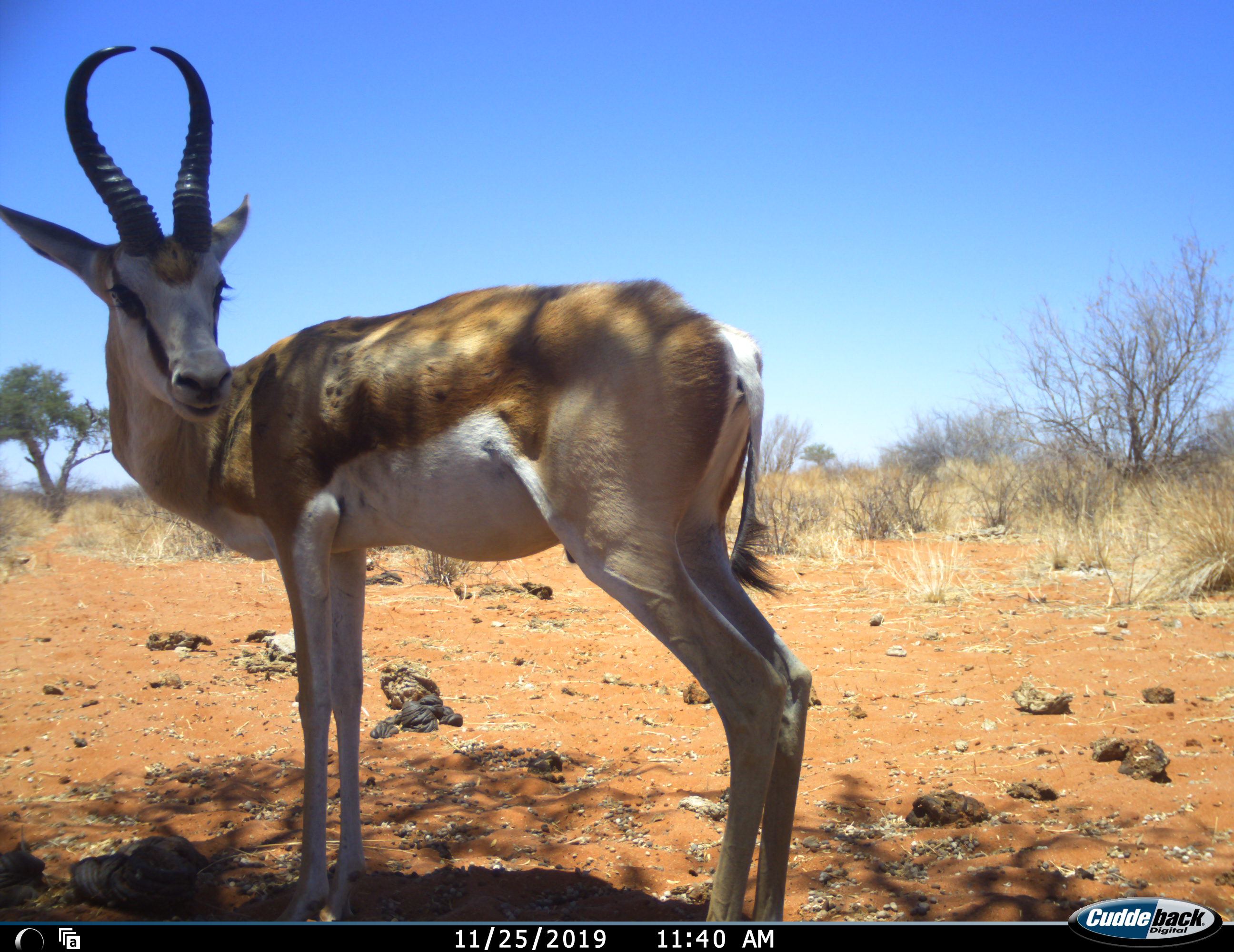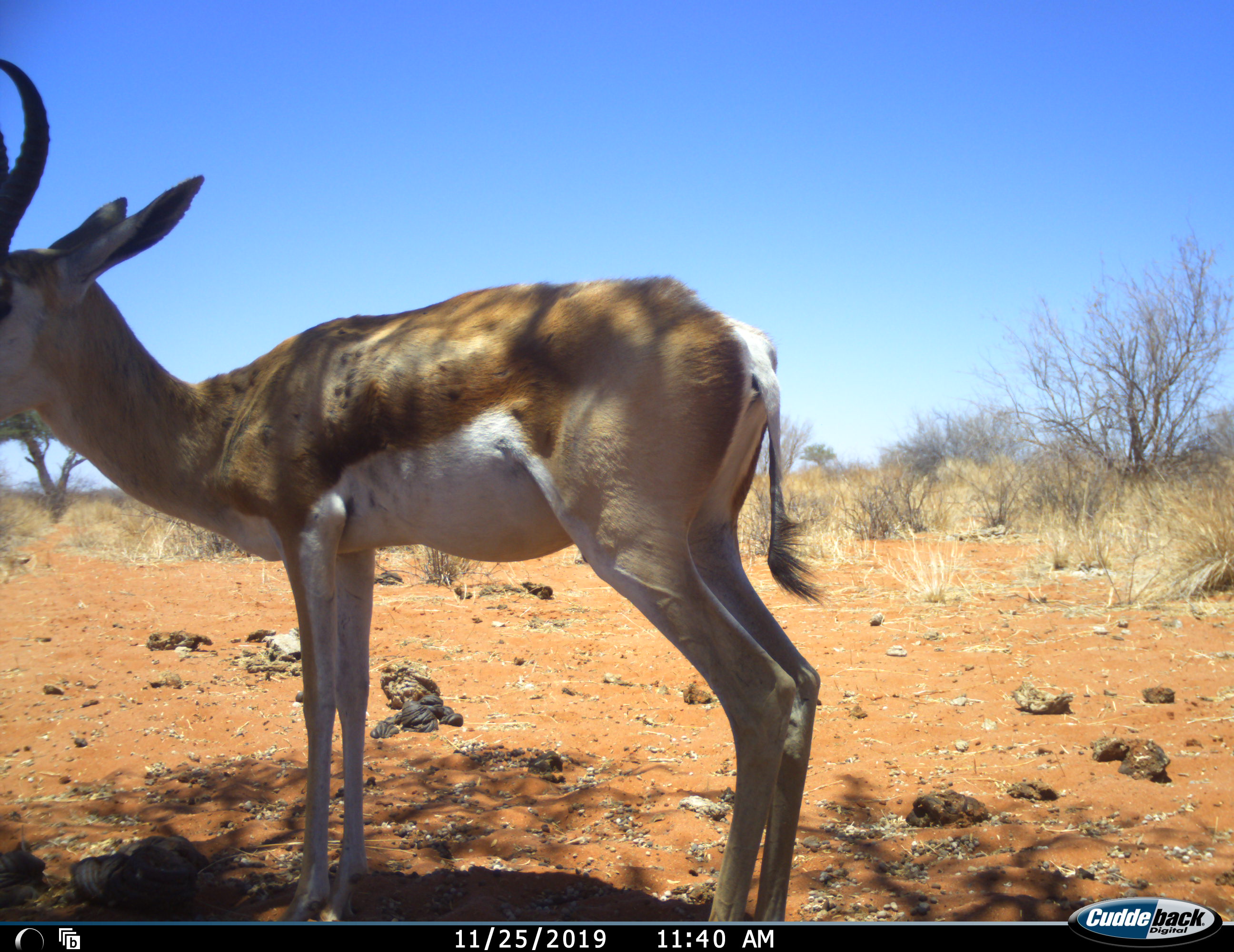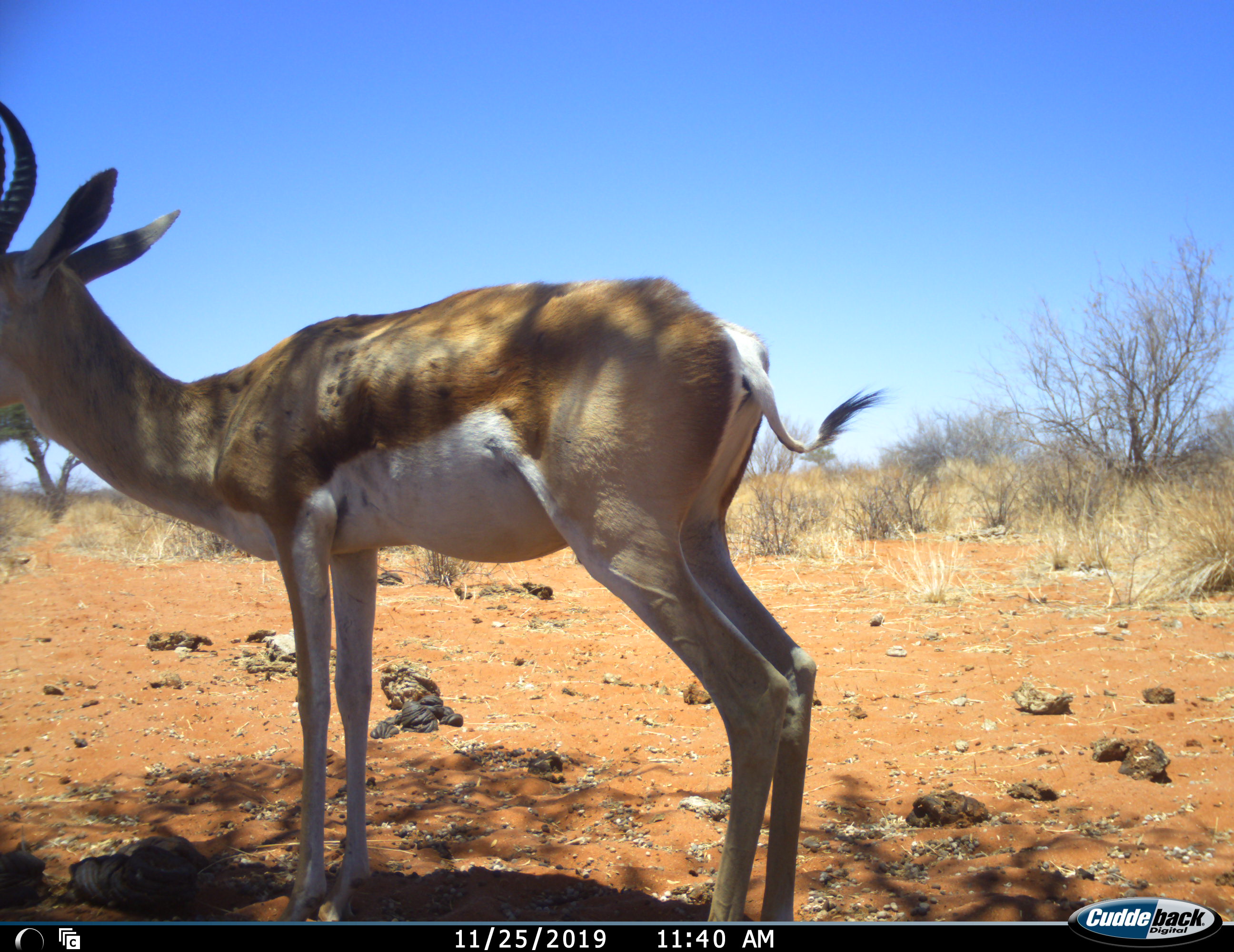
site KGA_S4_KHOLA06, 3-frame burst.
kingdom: Animalia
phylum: Chordata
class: Mammalia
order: Artiodactyla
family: Bovidae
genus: Antidorcas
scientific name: Antidorcas marsupialis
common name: springbok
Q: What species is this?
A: Springbok (Antidorcas marsupialis).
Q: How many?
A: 1.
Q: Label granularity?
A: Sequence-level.